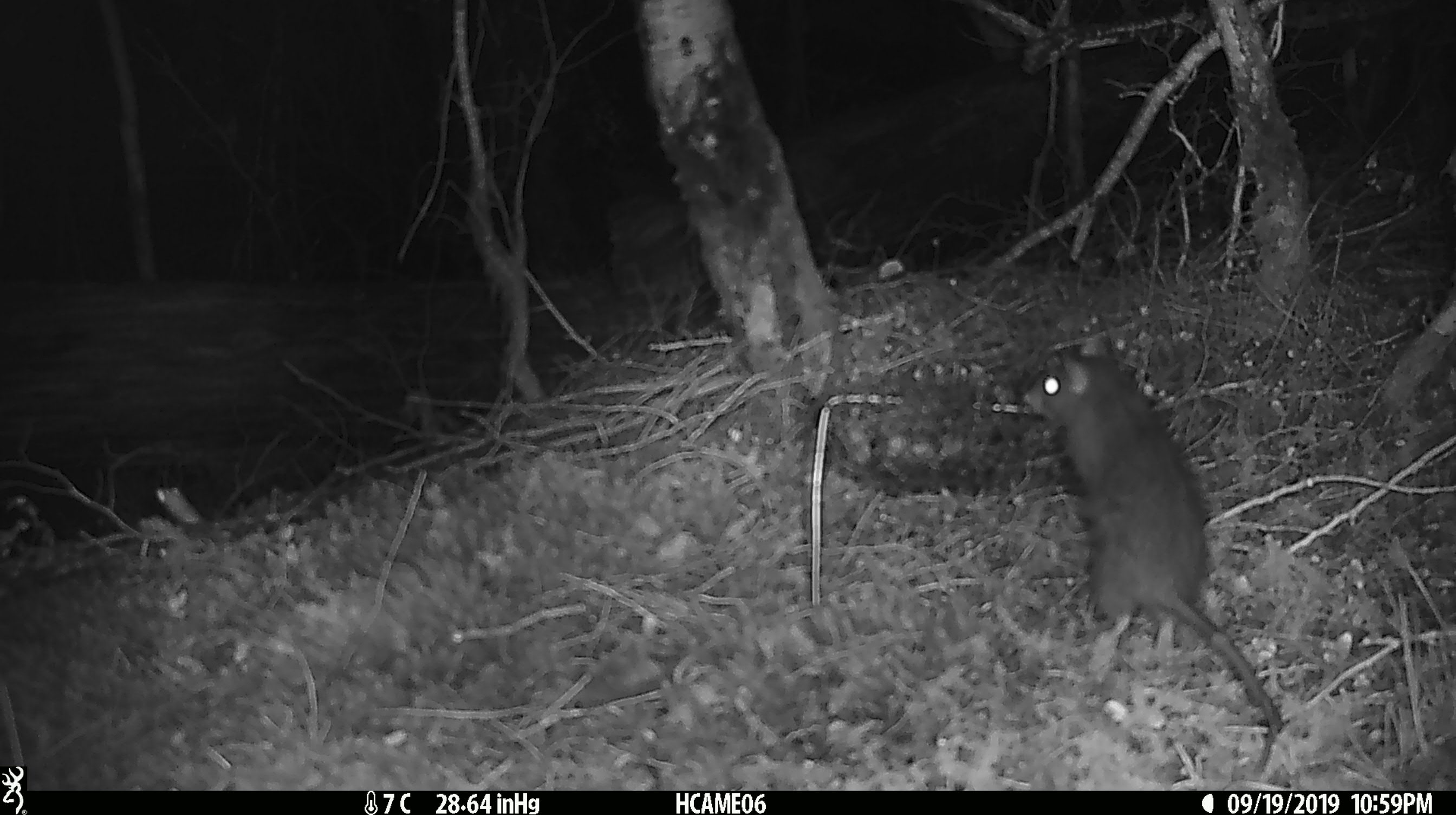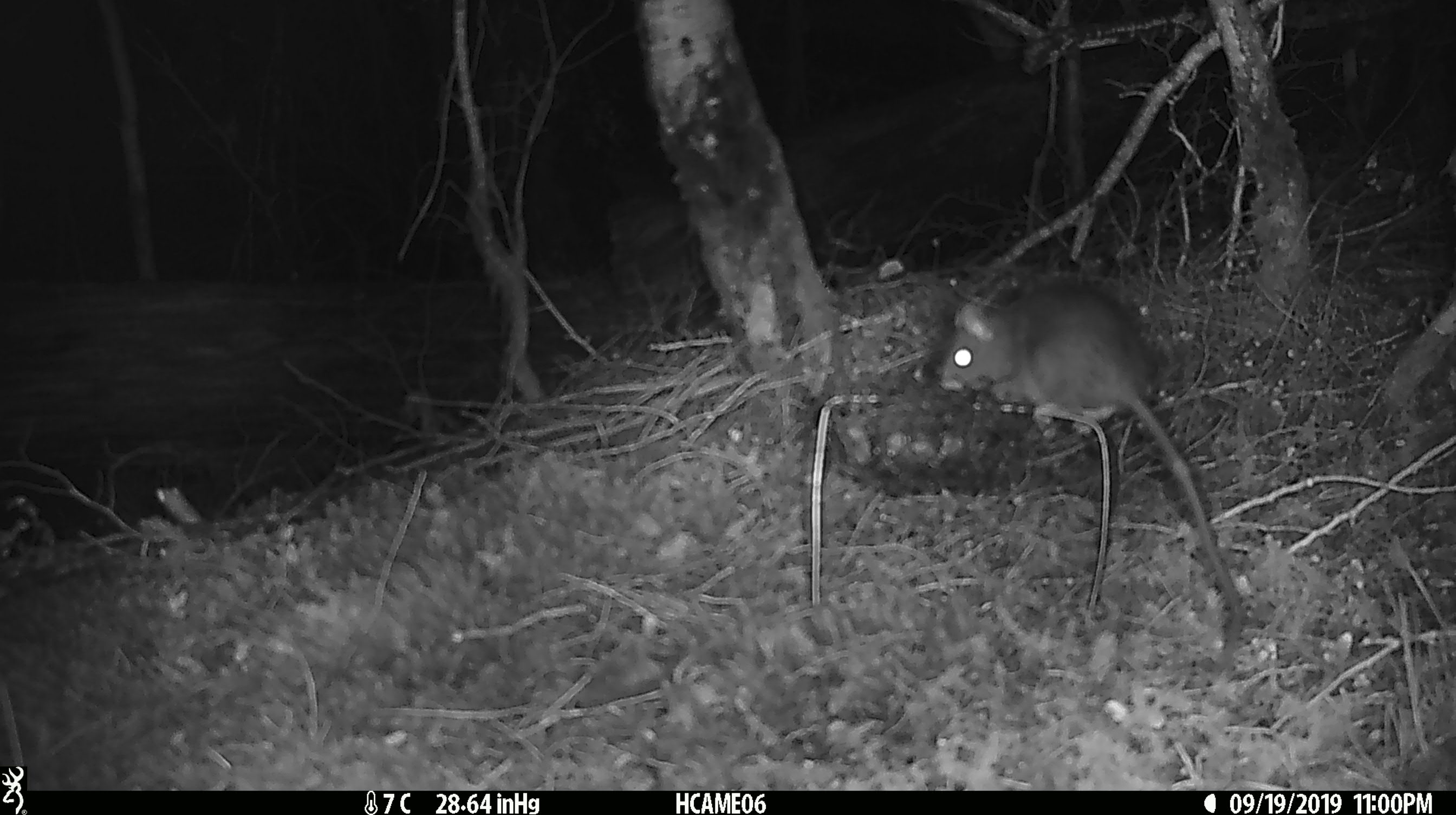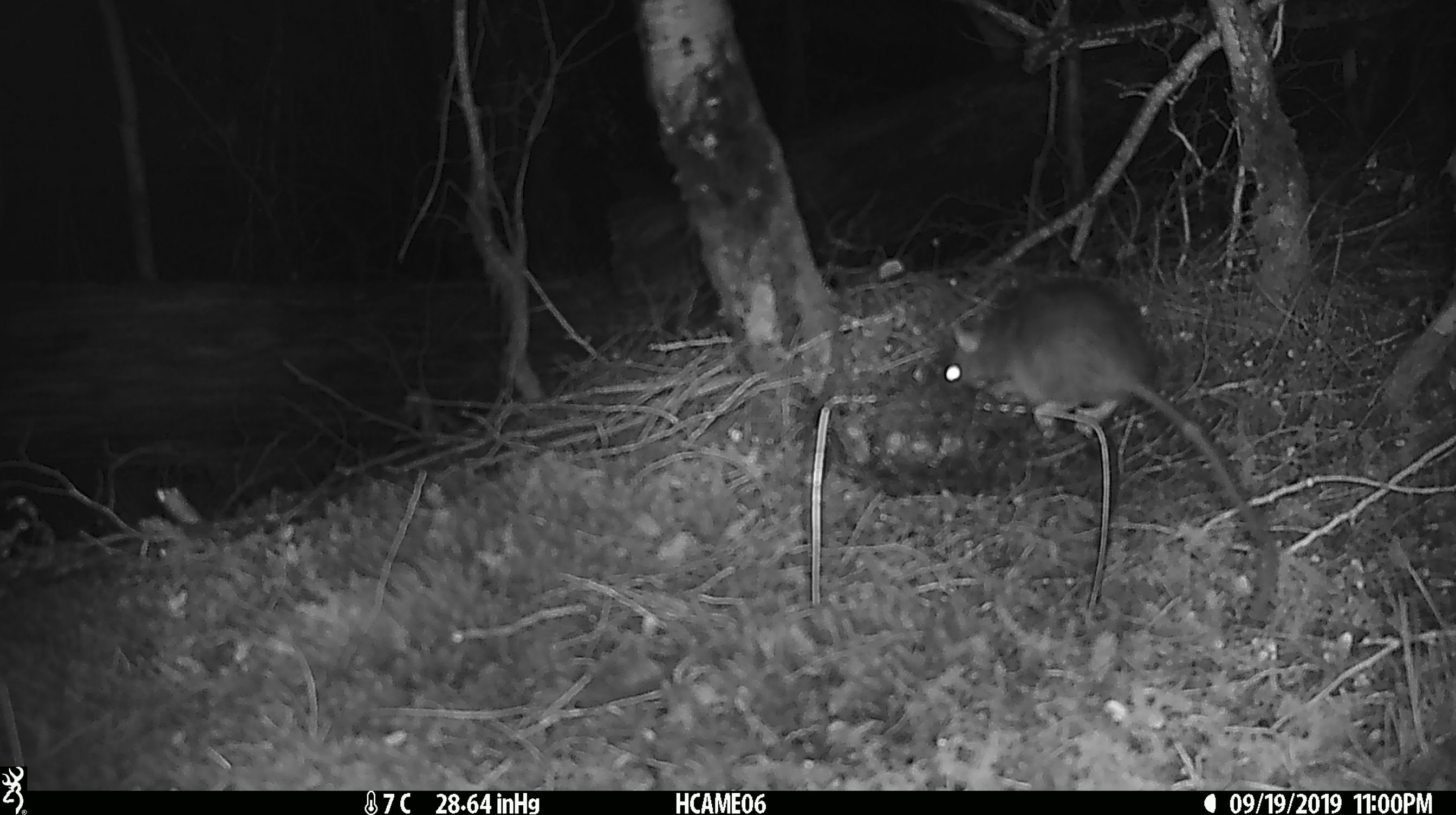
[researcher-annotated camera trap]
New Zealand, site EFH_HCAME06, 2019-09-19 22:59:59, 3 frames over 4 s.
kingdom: Animalia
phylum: Chordata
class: Mammalia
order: Rodentia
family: Muridae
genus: Rattus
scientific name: Rattus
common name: rat